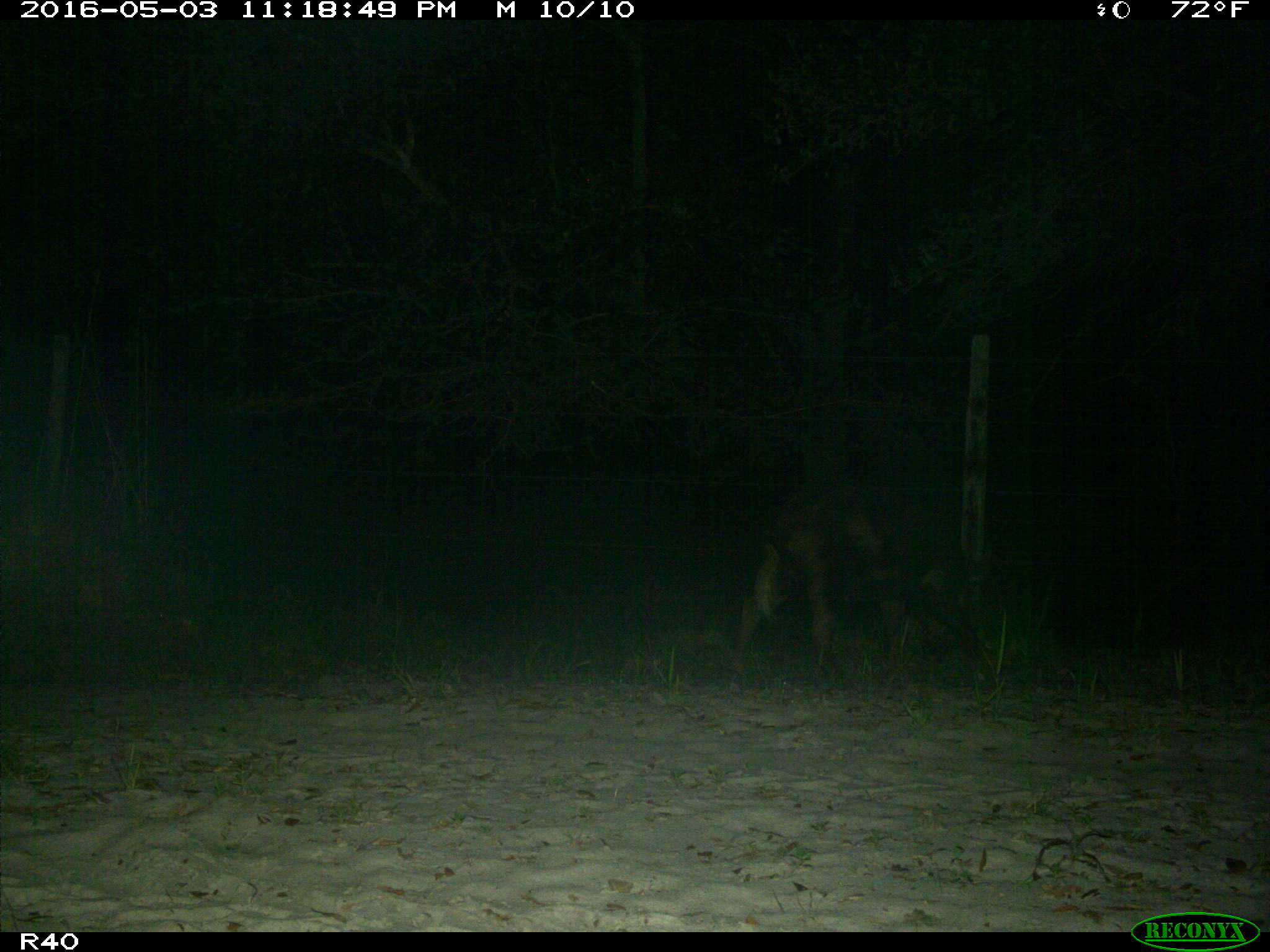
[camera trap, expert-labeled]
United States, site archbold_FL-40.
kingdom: Animalia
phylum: Chordata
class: Mammalia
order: Artiodactyla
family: Suidae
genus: Sus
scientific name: Sus scrofa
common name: wild boar